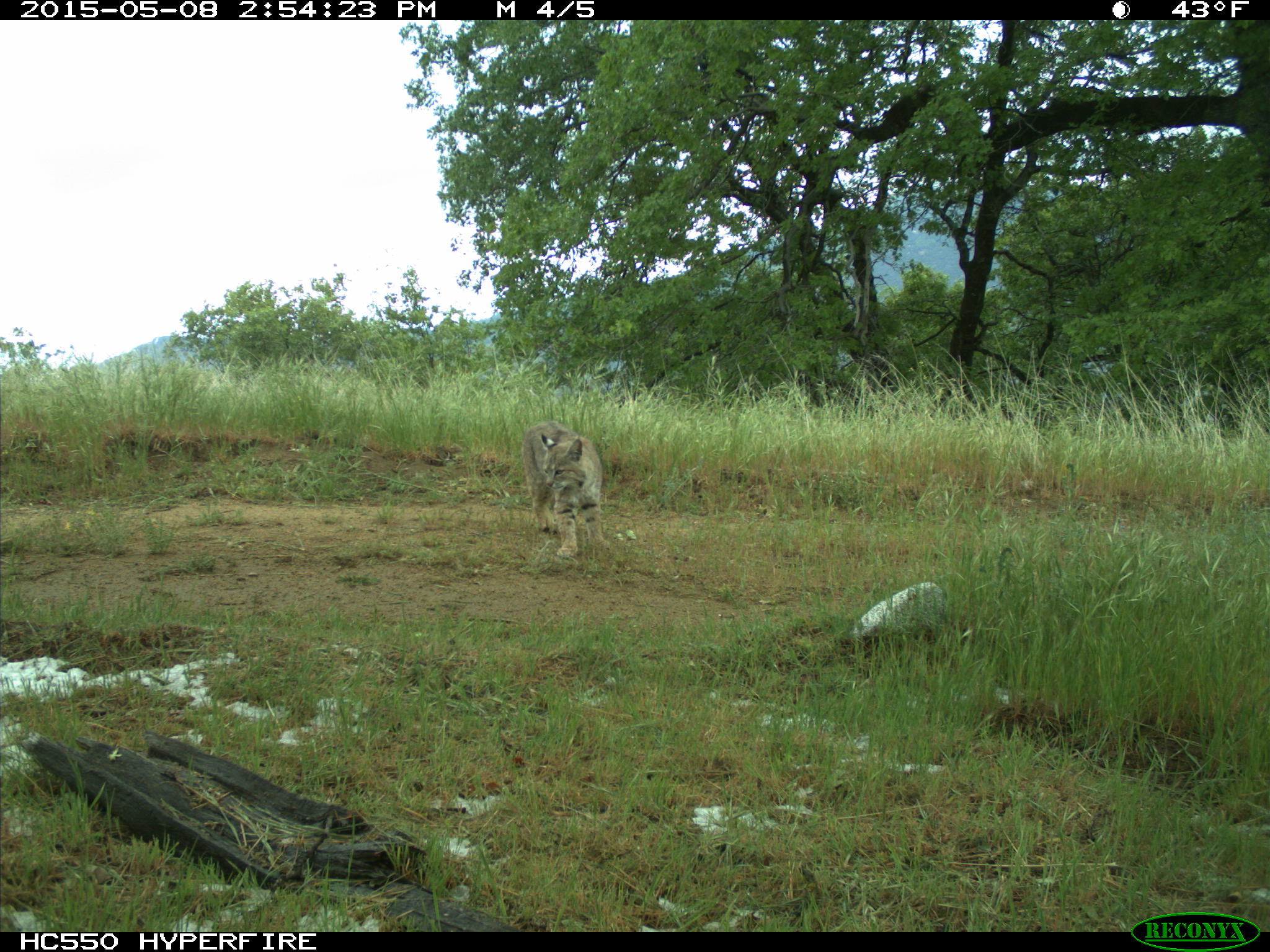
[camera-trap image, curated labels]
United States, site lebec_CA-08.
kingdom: Animalia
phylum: Chordata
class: Mammalia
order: Carnivora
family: Felidae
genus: Lynx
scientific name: Lynx rufus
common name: bobcat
Lynx rufus (bobcat).